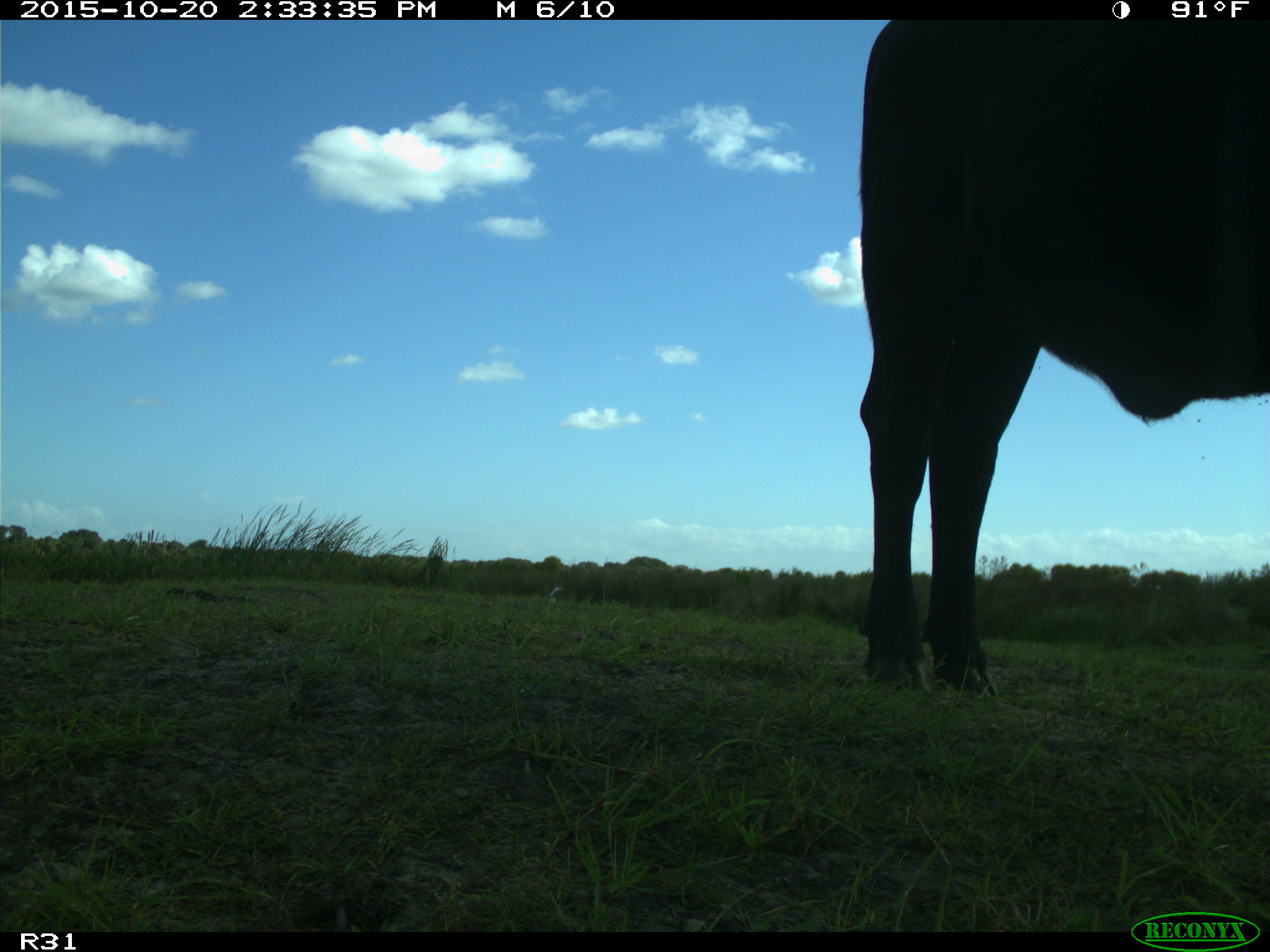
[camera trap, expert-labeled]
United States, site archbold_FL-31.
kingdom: Animalia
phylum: Chordata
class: Mammalia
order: Artiodactyla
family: Bovidae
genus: Bos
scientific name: Bos taurus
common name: domestic cow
Bos taurus (domestic cow).